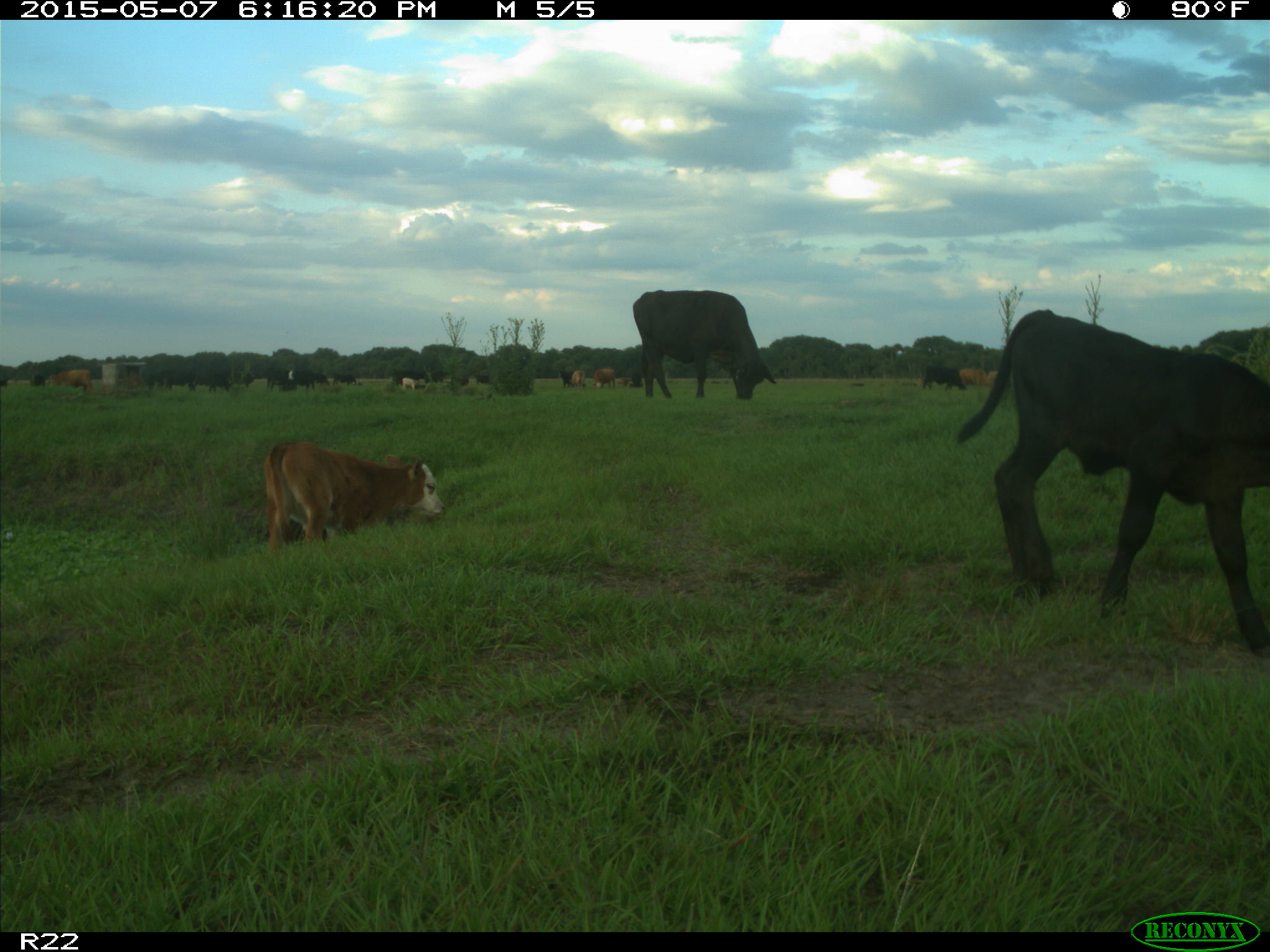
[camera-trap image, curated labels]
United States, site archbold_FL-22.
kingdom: Animalia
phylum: Chordata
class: Mammalia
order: Artiodactyla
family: Bovidae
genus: Bos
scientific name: Bos taurus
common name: domestic cow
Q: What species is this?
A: Bos taurus (domestic cow).